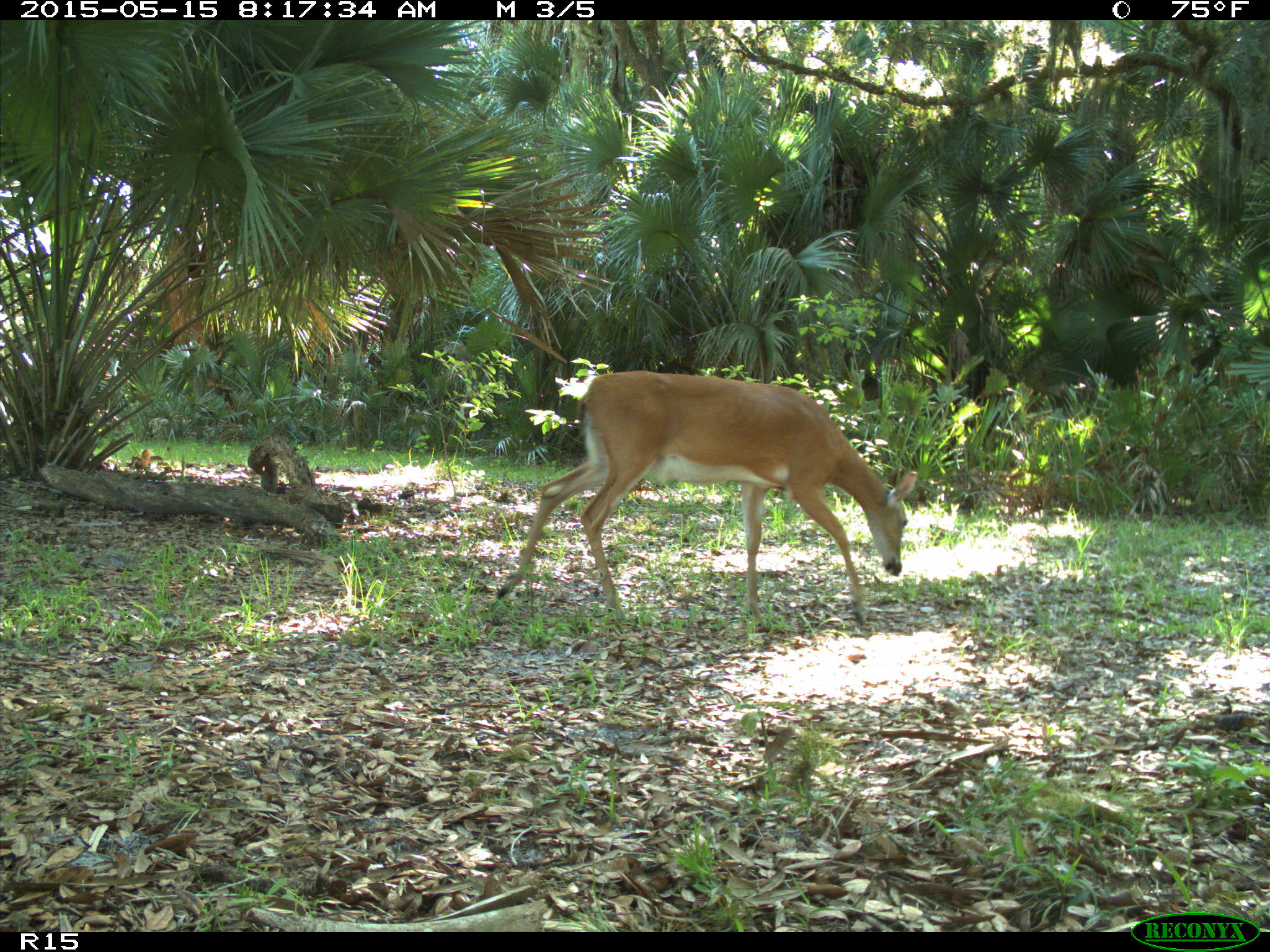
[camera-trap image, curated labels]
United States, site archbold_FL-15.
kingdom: Animalia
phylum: Chordata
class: Mammalia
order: Artiodactyla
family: Cervidae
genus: Odocoileus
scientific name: Odocoileus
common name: deer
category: unidentified deer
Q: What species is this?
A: Unidentified deer (deer) (Odocoileus).